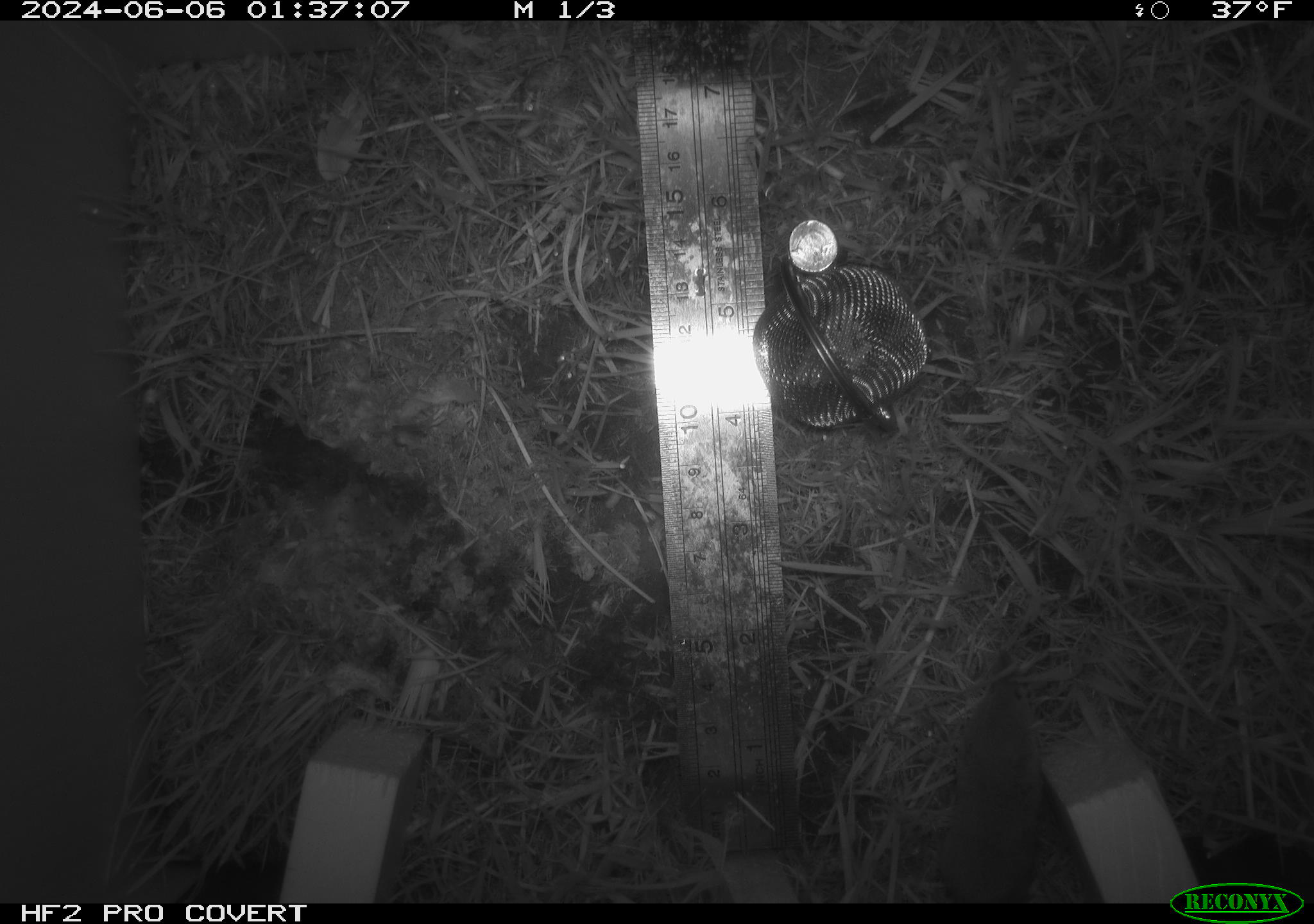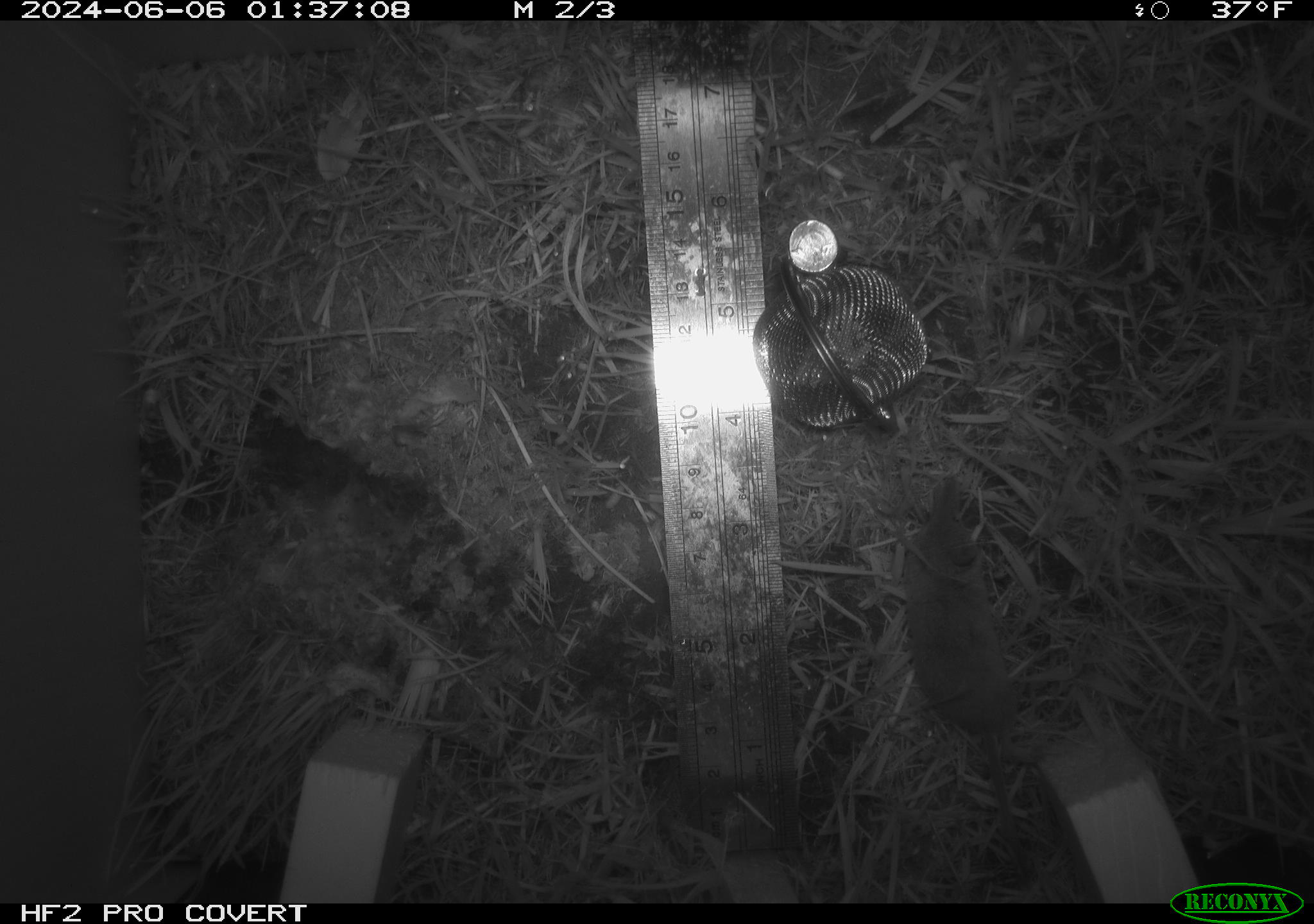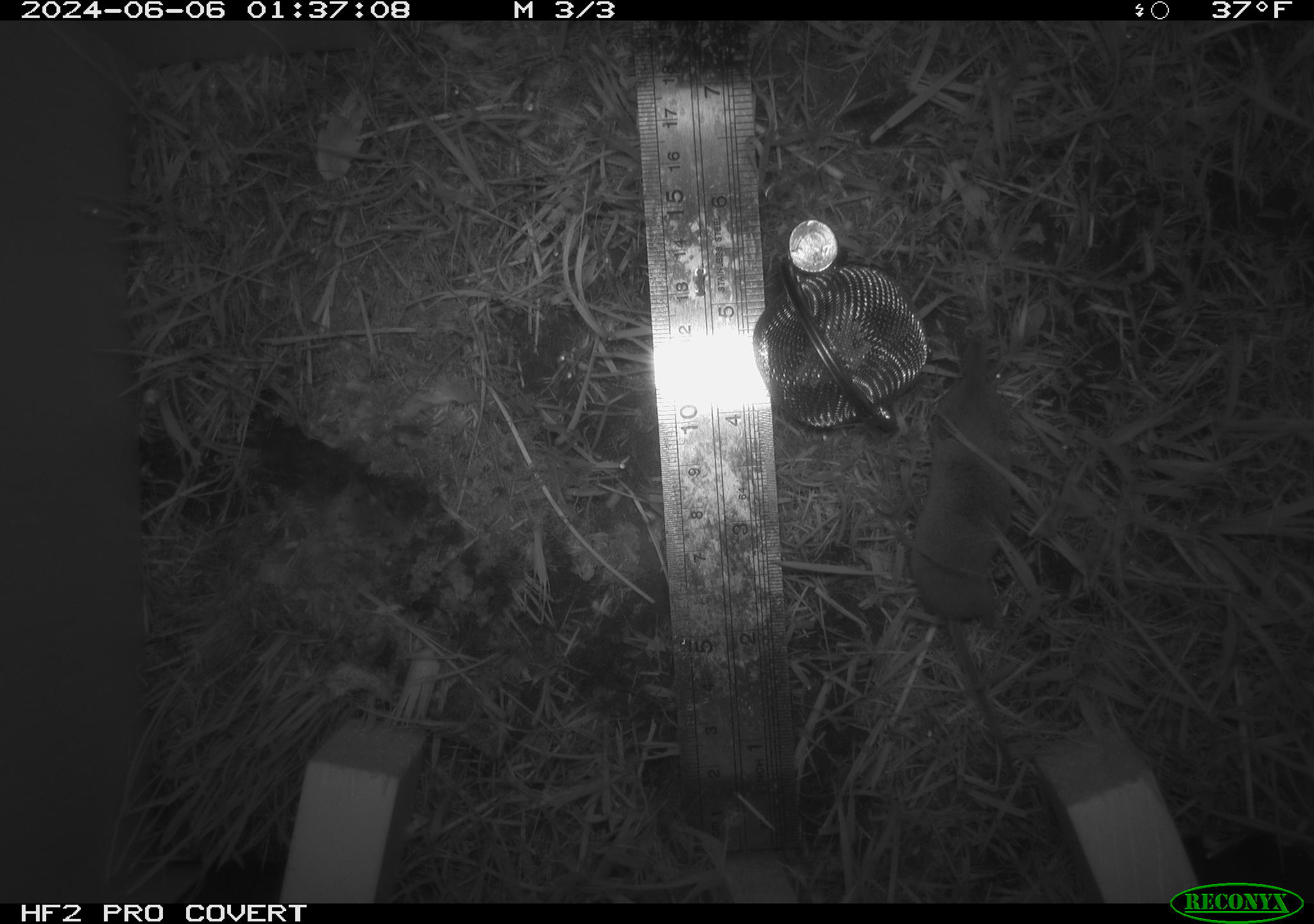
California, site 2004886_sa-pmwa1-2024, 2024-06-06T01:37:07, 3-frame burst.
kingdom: Animalia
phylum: Chordata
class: Mammalia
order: Eulipotyphla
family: Soricidae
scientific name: Soricidae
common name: shrews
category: soricidae family